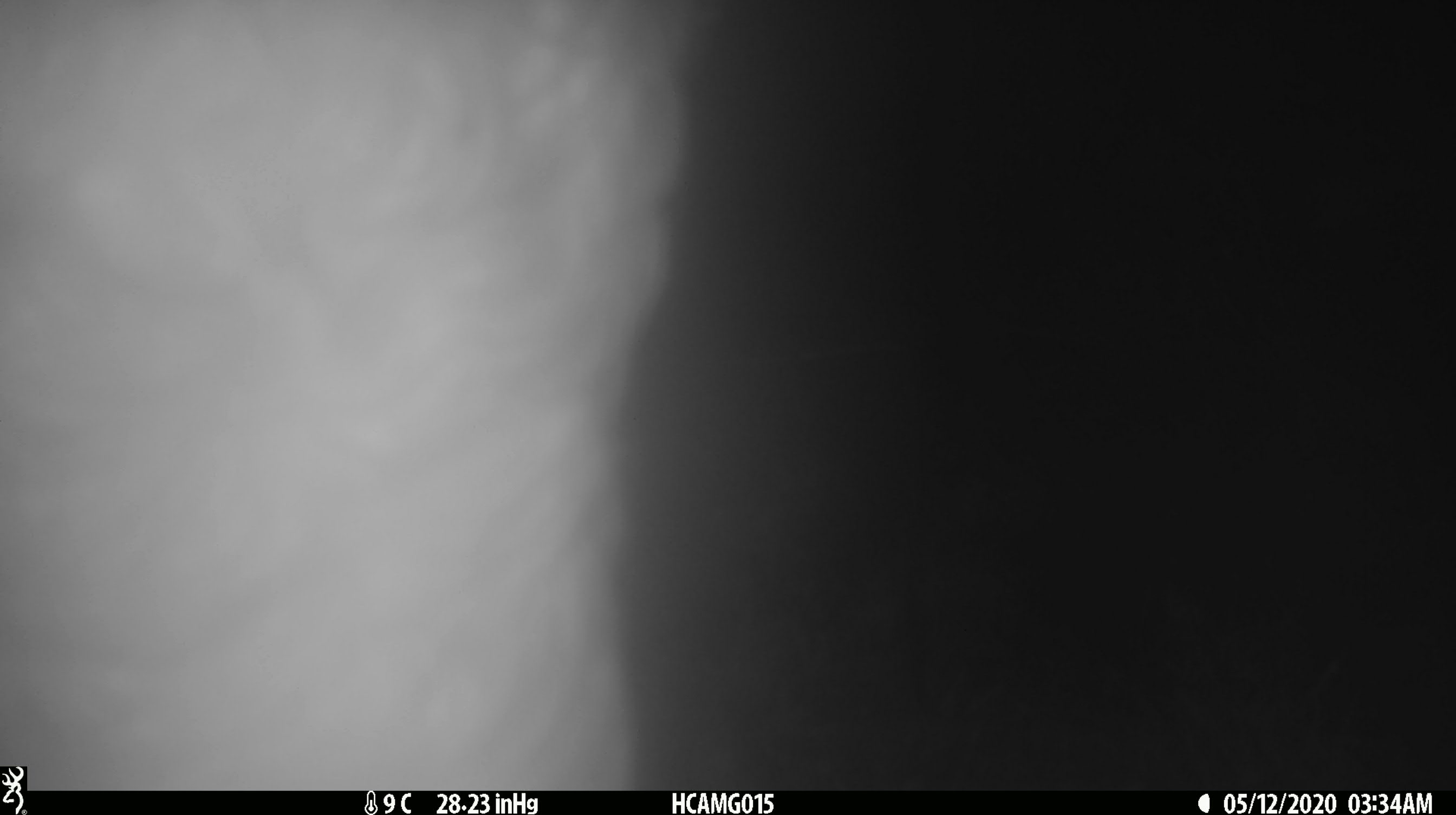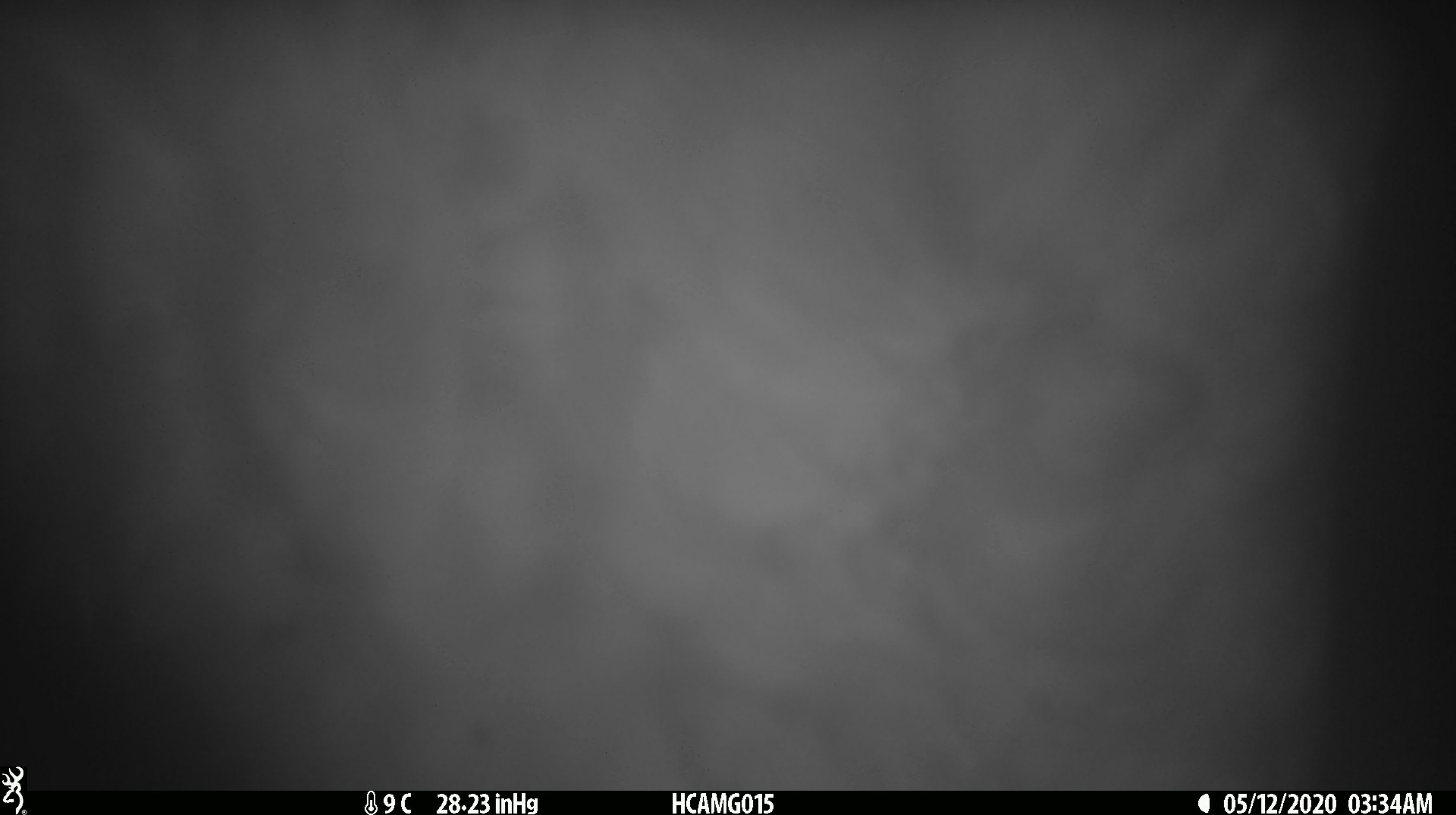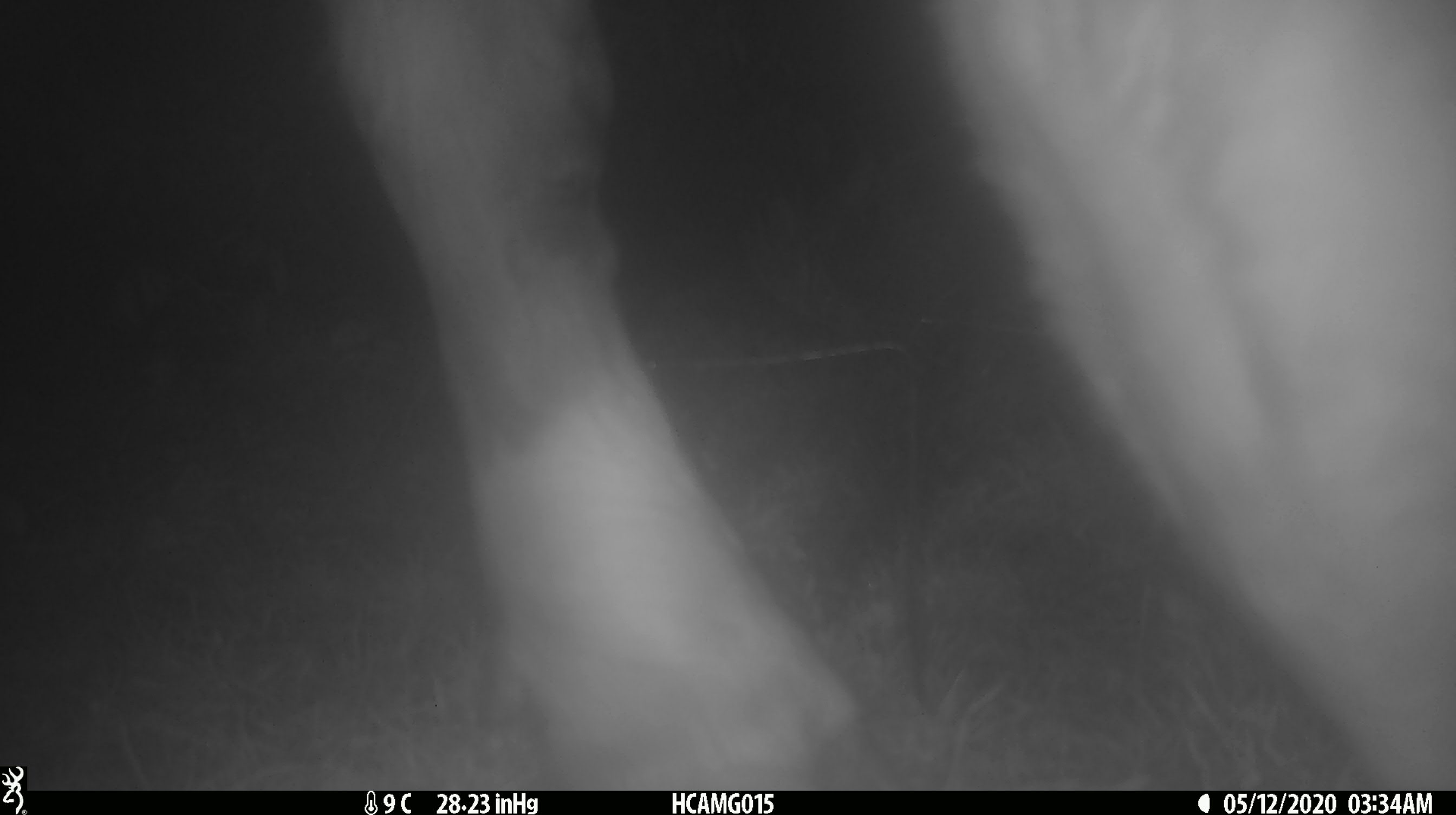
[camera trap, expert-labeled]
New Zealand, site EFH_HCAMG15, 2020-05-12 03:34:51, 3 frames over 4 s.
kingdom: Animalia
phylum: Chordata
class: Mammalia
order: Artiodactyla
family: Bovidae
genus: Bos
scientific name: Bos taurus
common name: domestic cow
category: cow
Cow (domestic cow) (Bos taurus).